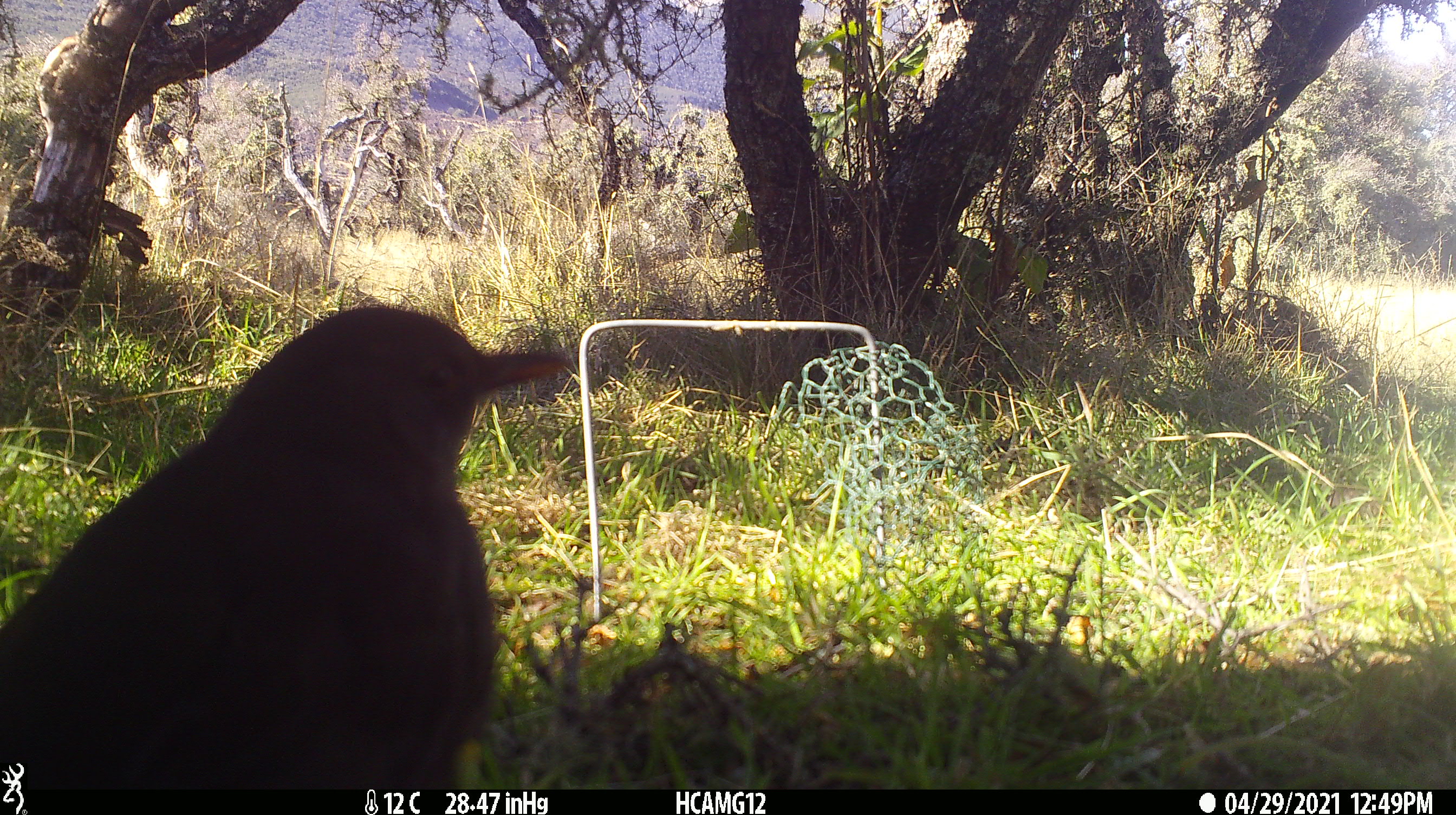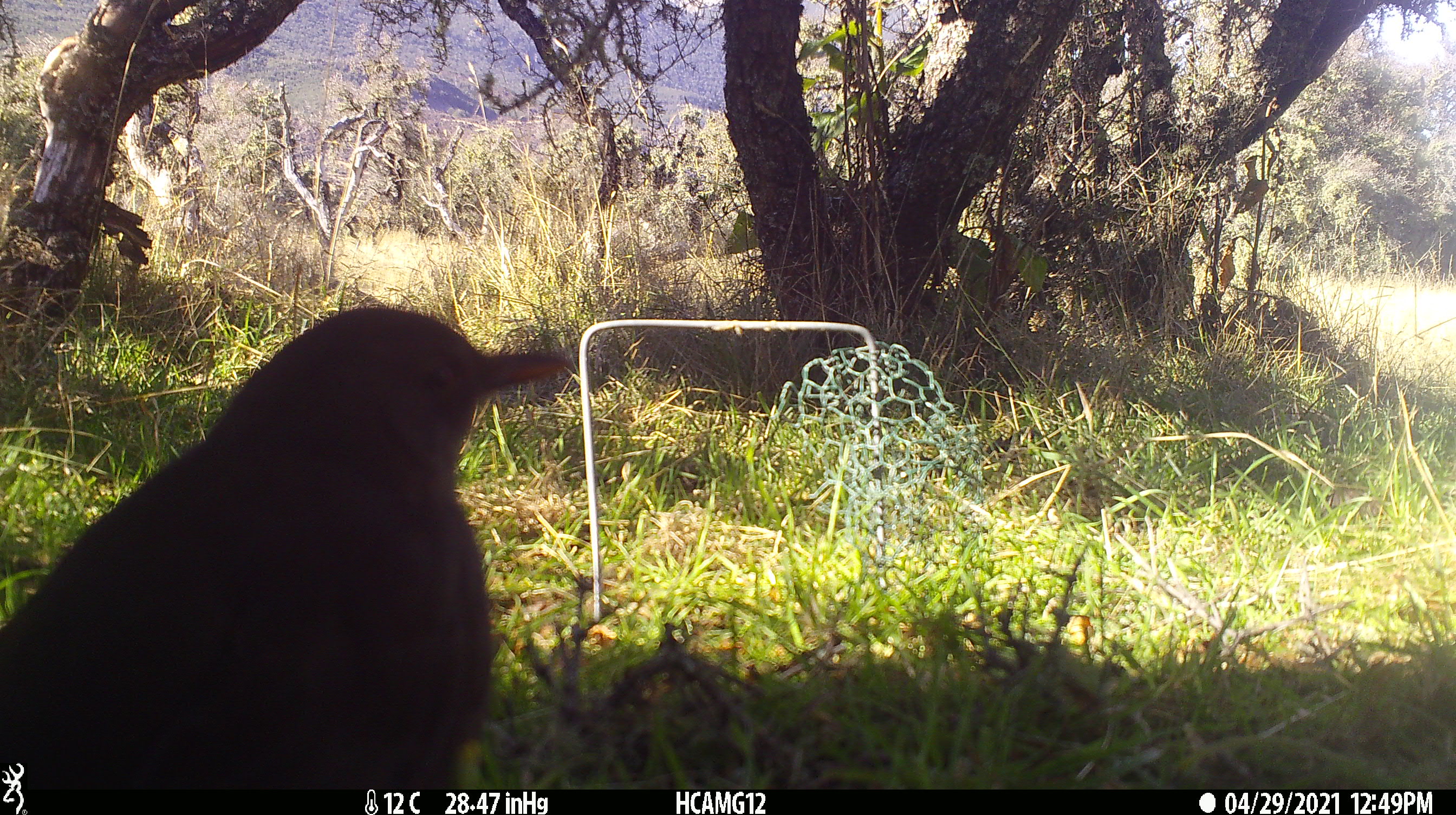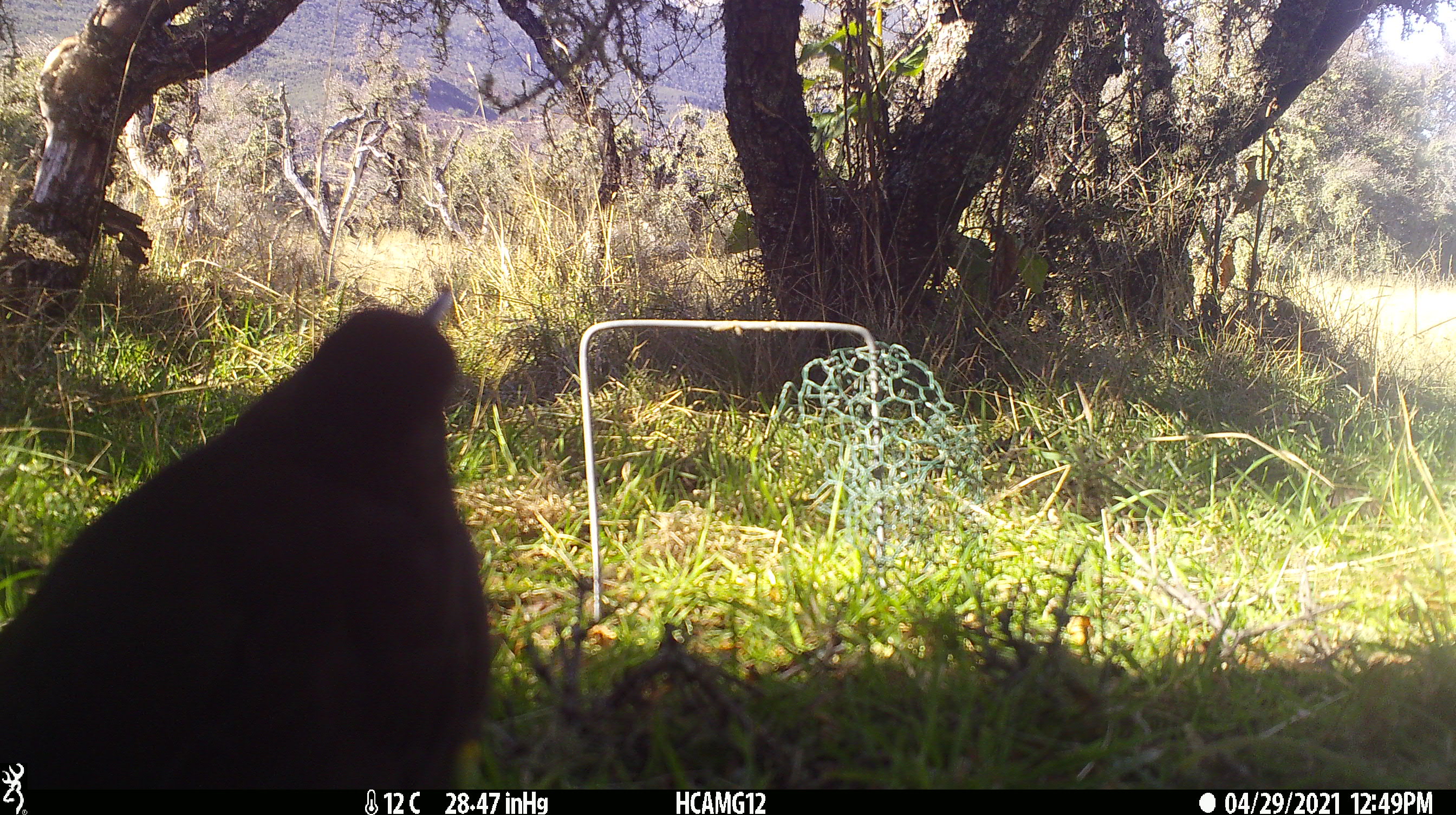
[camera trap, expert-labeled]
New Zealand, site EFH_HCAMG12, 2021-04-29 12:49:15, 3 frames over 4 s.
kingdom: Animalia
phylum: Chordata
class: Aves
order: Passeriformes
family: Turdidae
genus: Turdus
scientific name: Turdus merula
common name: eurasian blackbird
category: blackbird